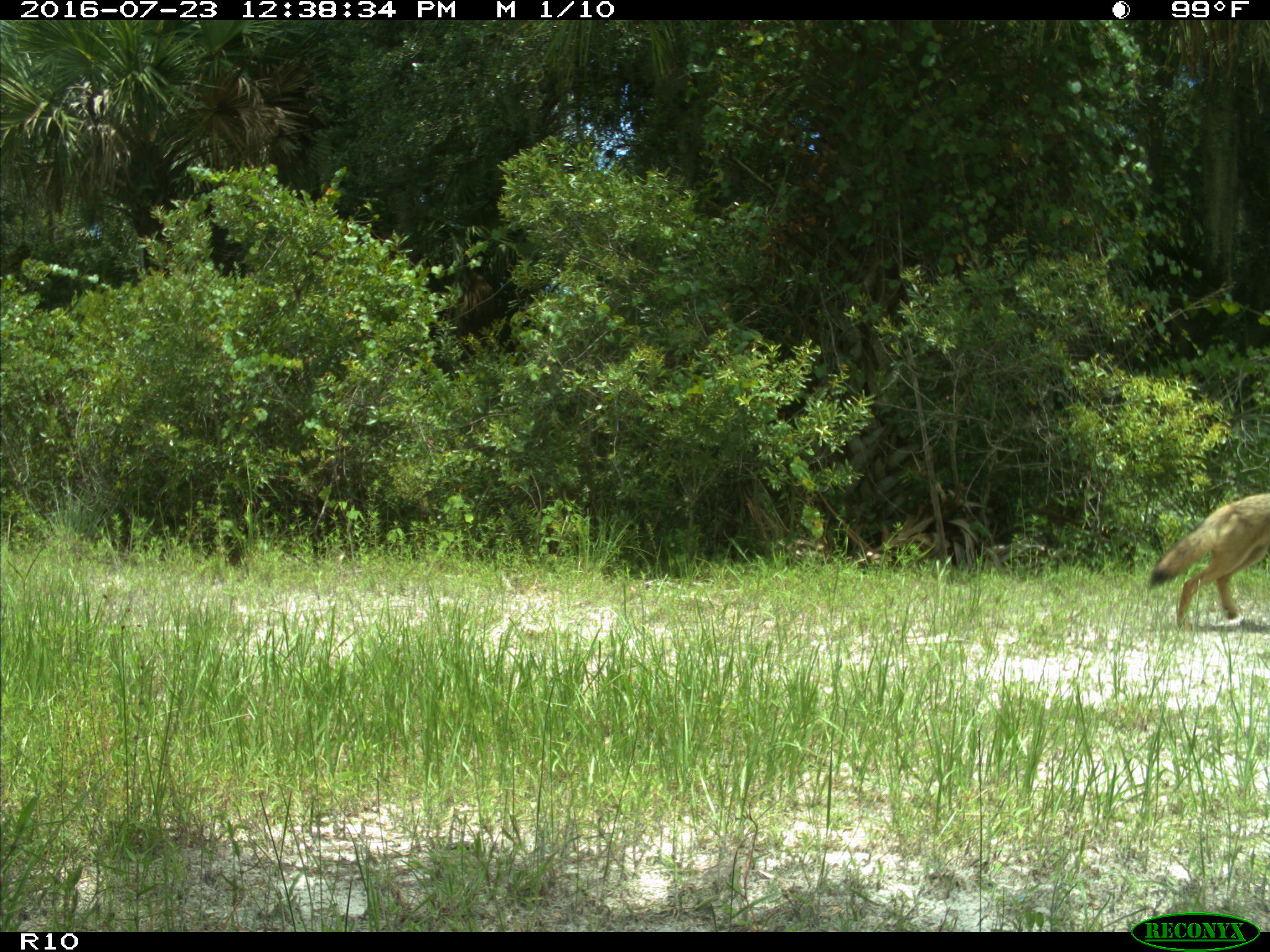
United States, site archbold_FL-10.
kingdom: Animalia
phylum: Chordata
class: Mammalia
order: Carnivora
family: Canidae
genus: Canis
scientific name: Canis latrans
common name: coyote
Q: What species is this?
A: Canis latrans (coyote).